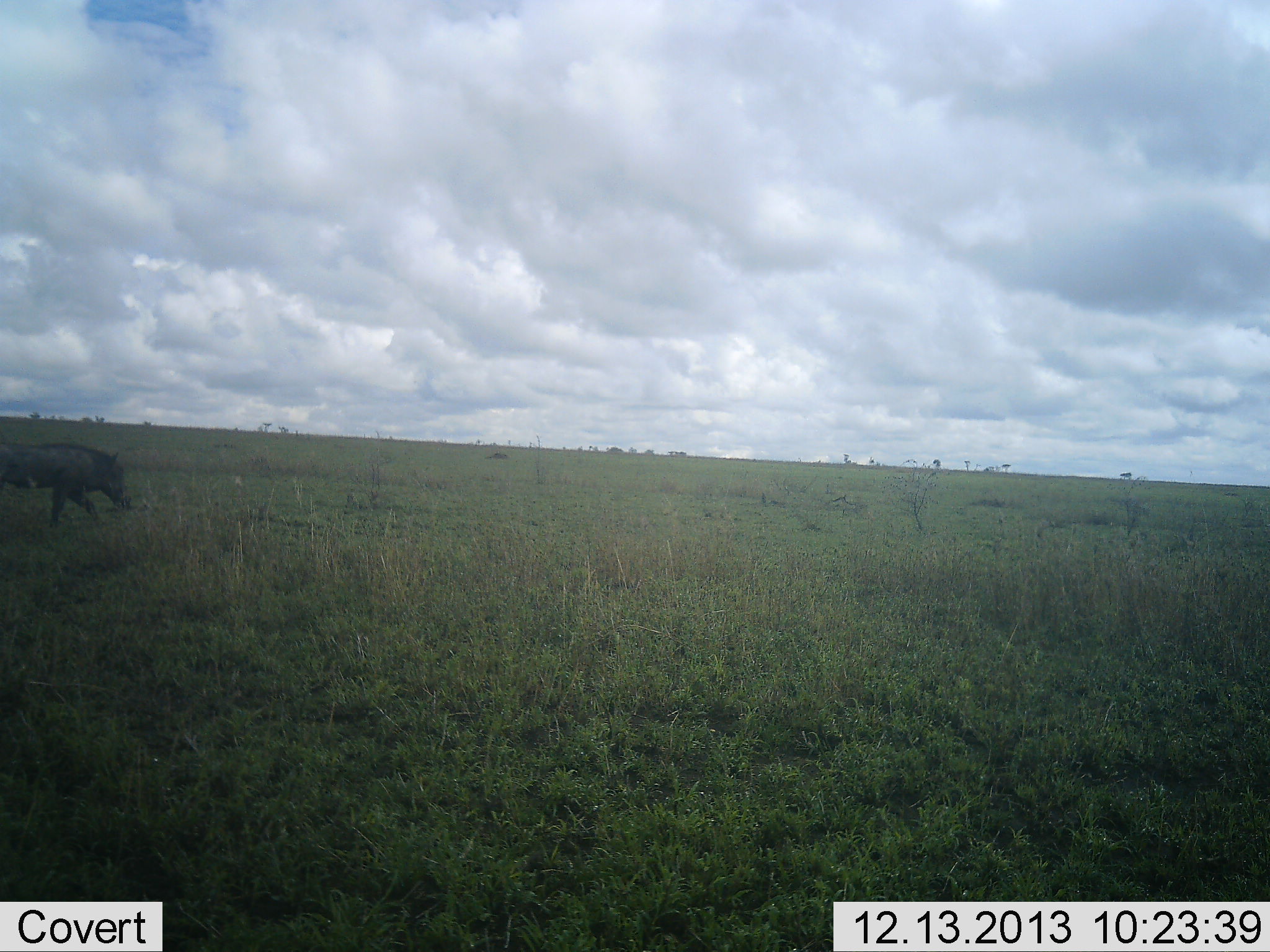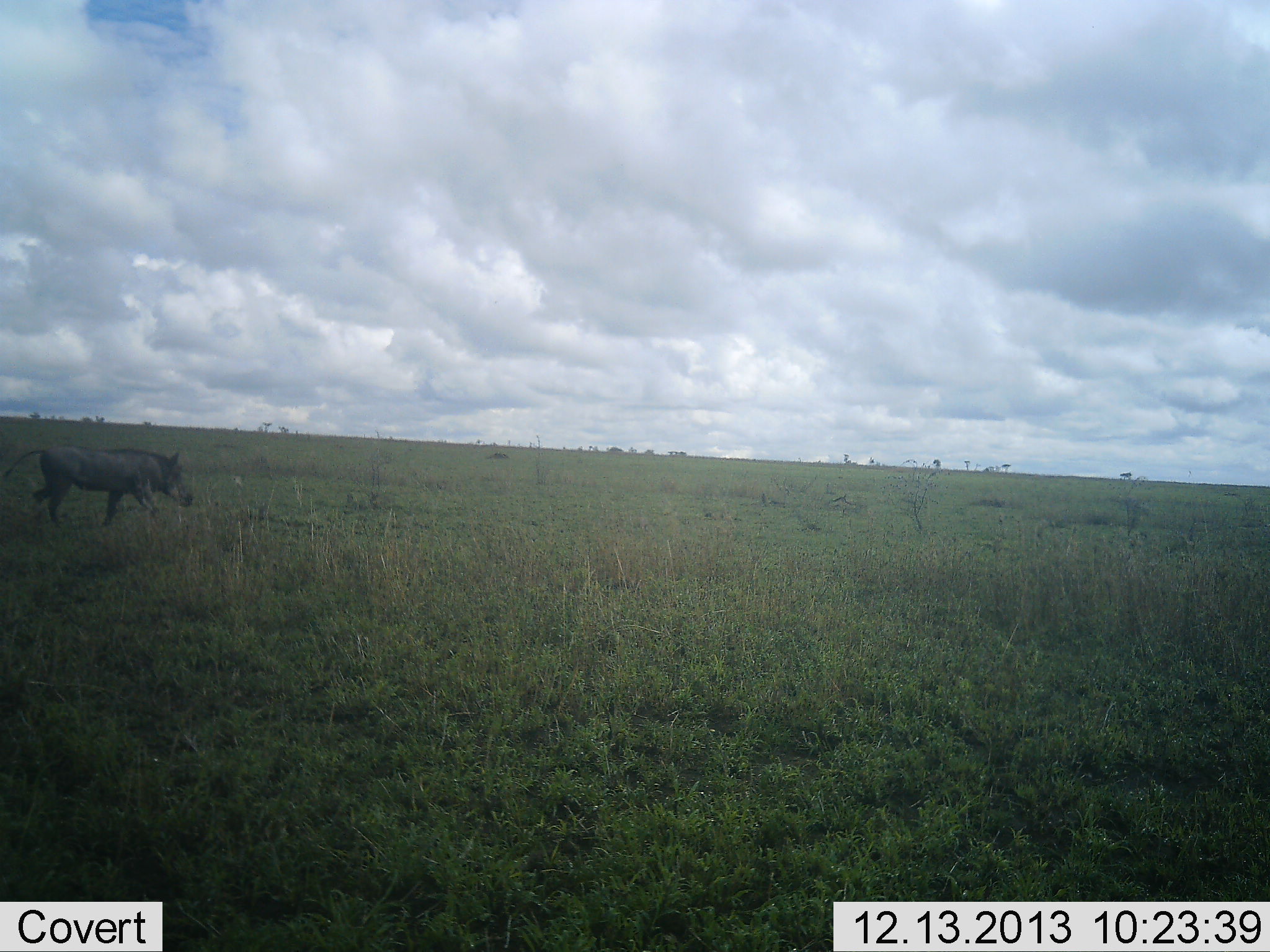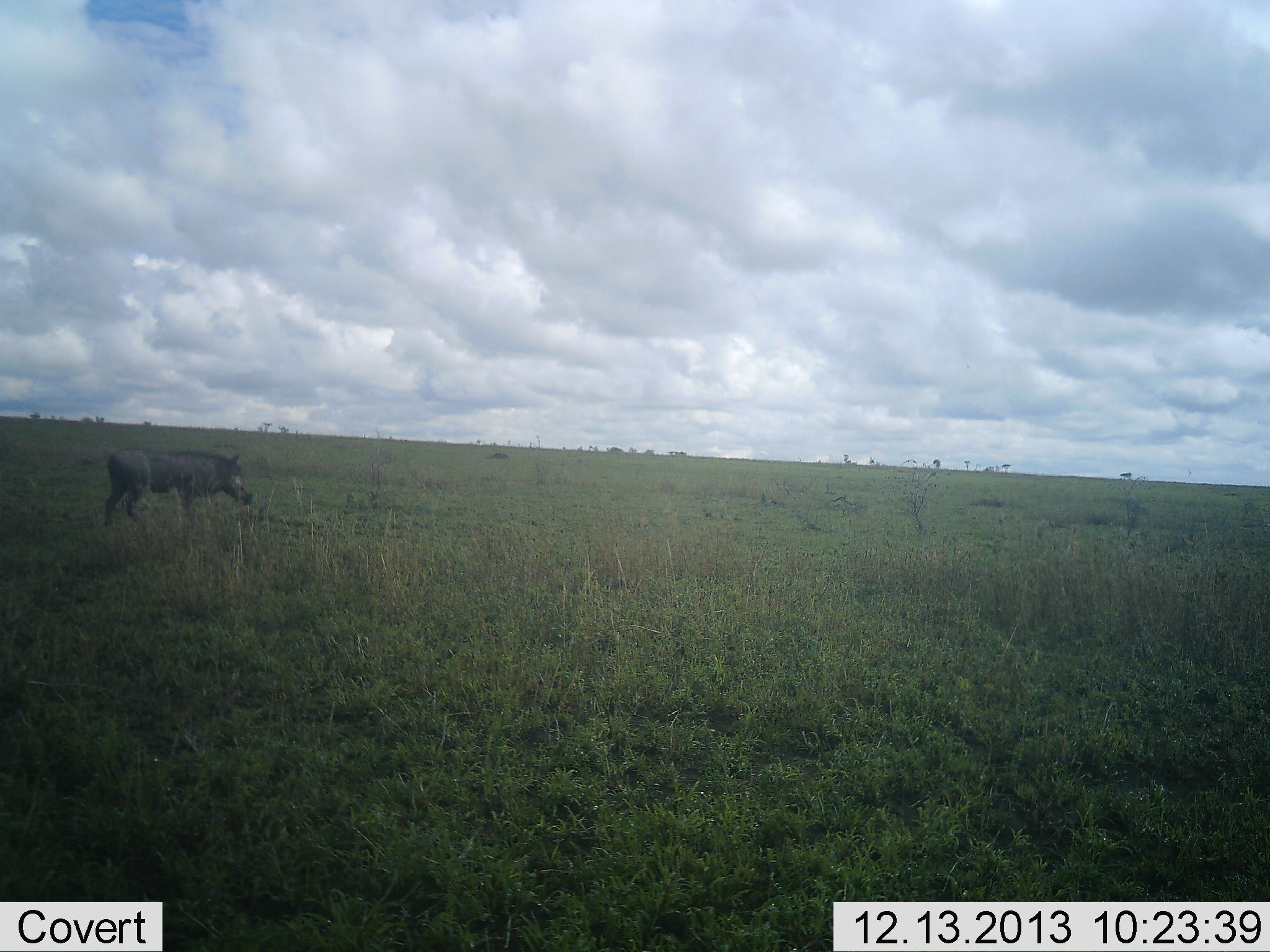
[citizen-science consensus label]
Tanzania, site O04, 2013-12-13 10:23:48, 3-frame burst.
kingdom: Animalia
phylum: Chordata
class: Mammalia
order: Artiodactyla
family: Suidae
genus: Phacochoerus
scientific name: Phacochoerus africanus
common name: warthog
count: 1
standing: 5%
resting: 0%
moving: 95%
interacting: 0%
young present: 0%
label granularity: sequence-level